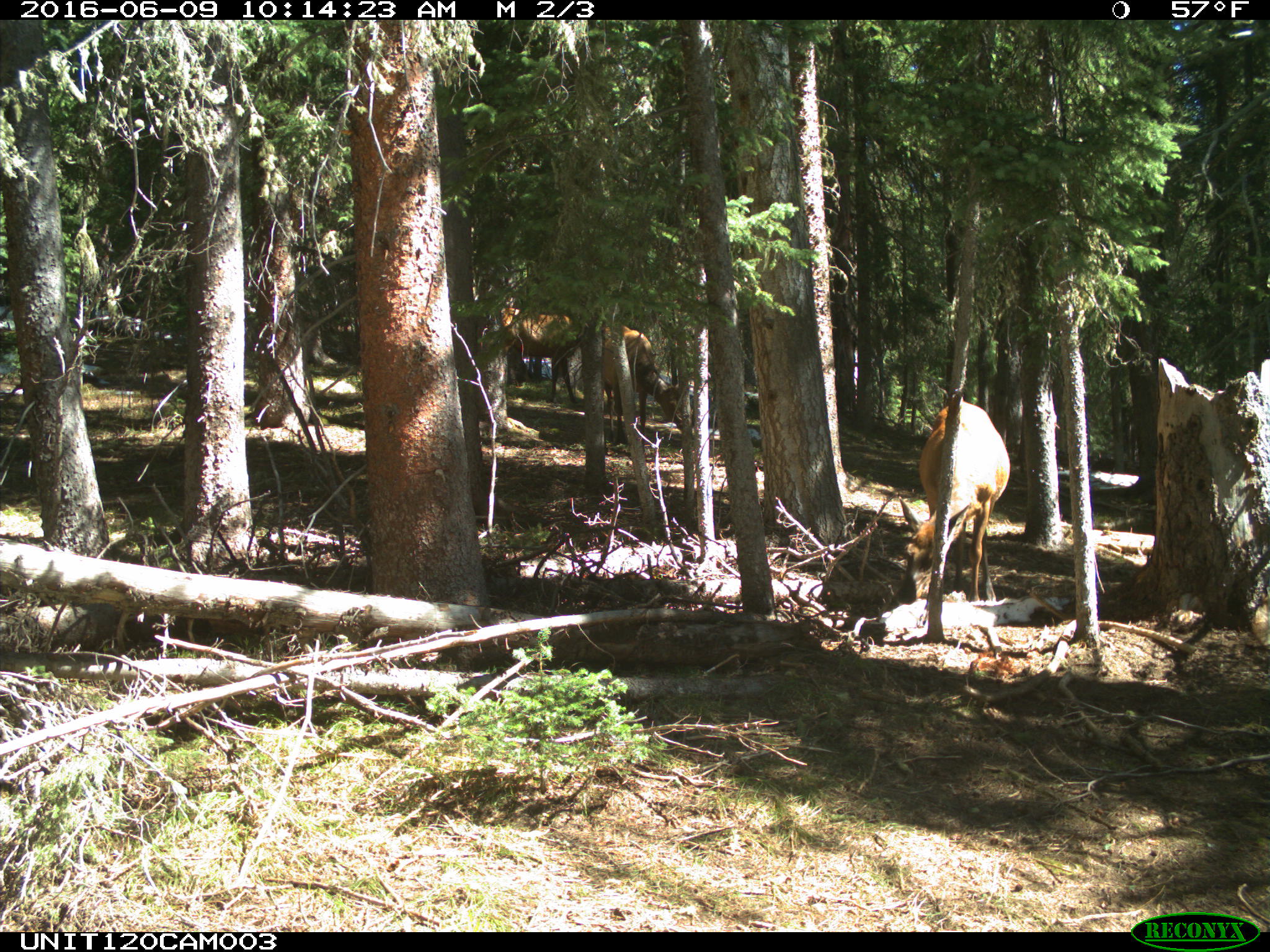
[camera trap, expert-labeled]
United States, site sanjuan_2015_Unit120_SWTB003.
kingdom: Animalia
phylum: Chordata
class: Mammalia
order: Artiodactyla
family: Cervidae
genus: Cervus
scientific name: Cervus elaphus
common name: red deer